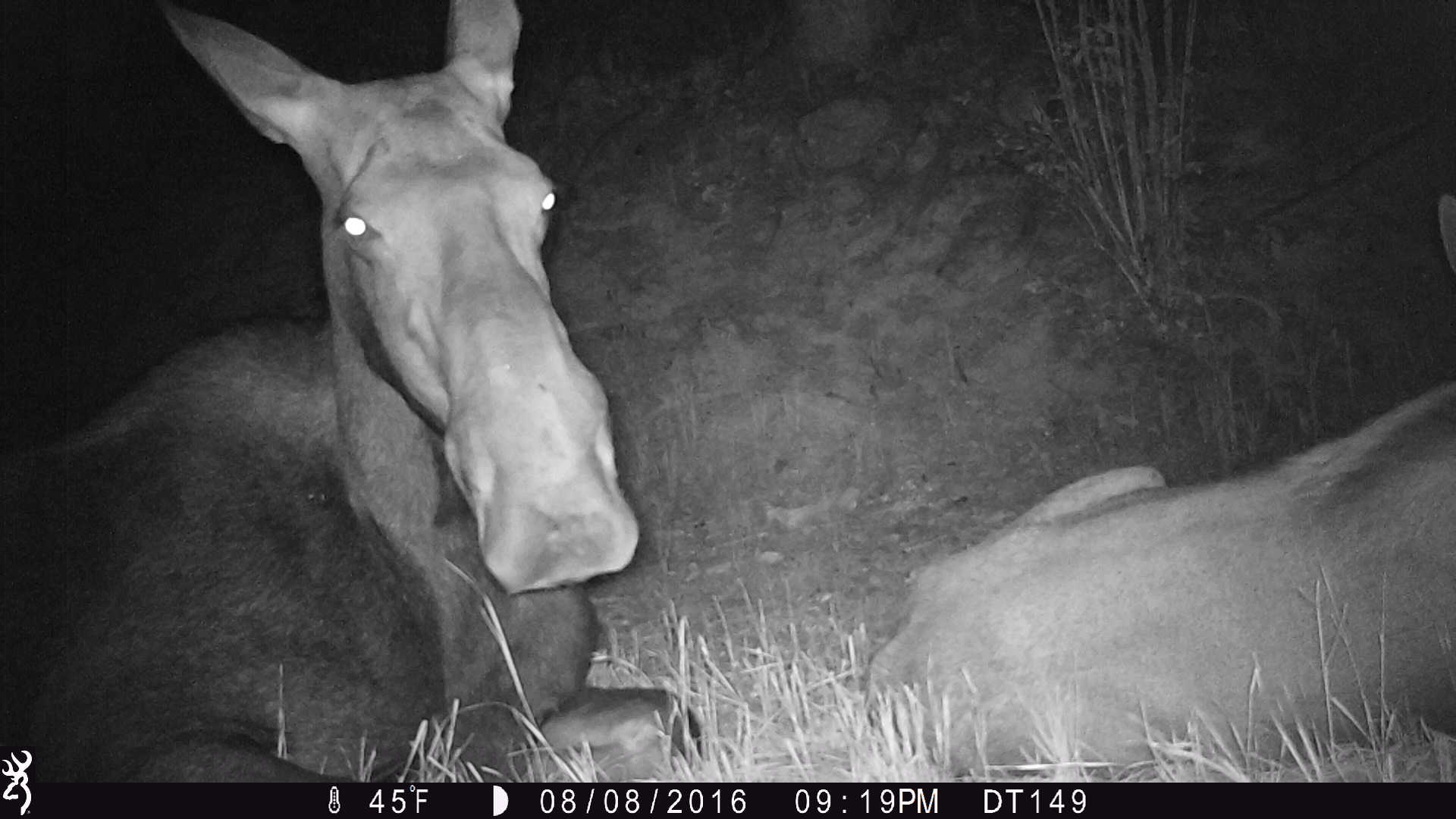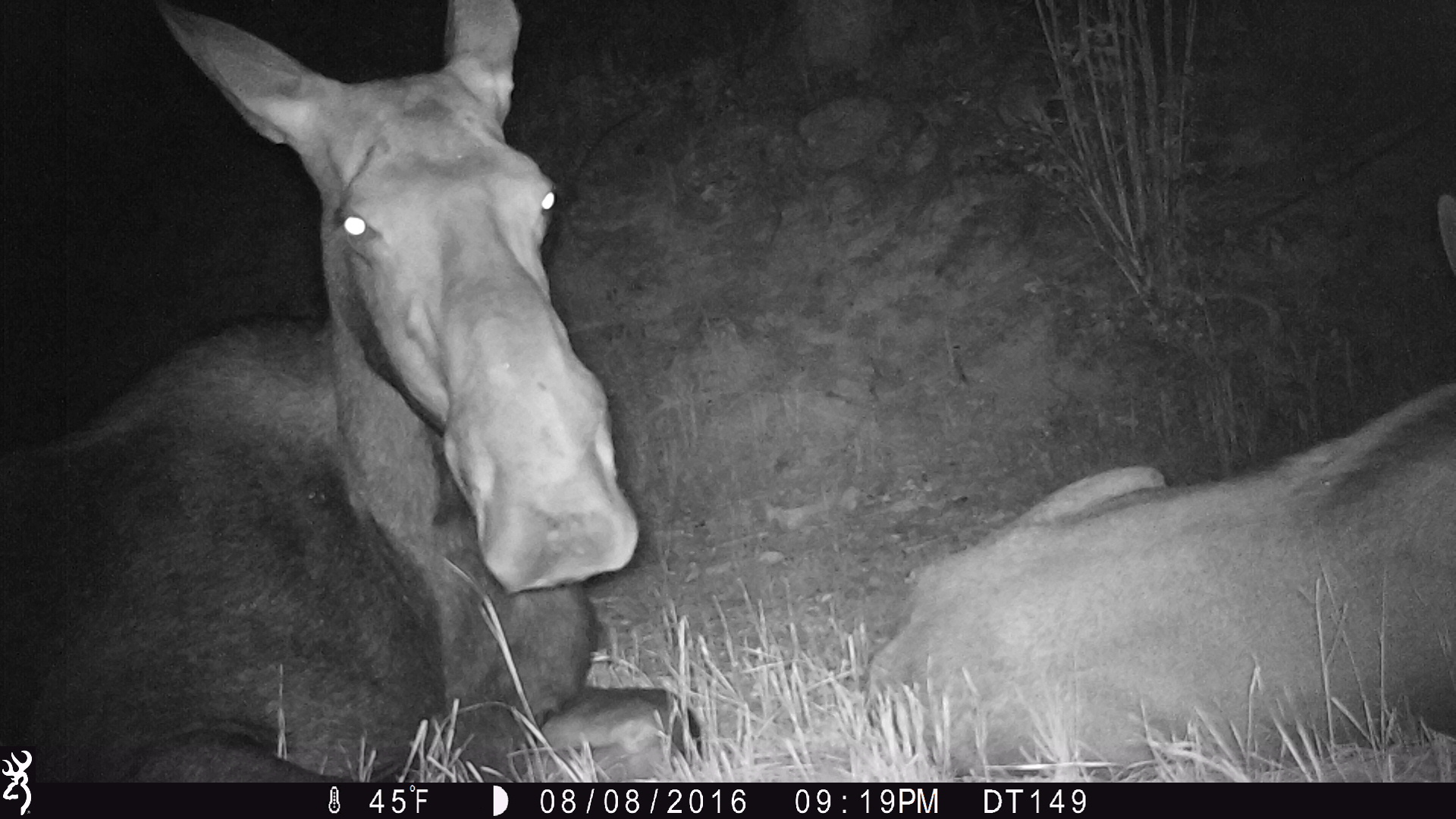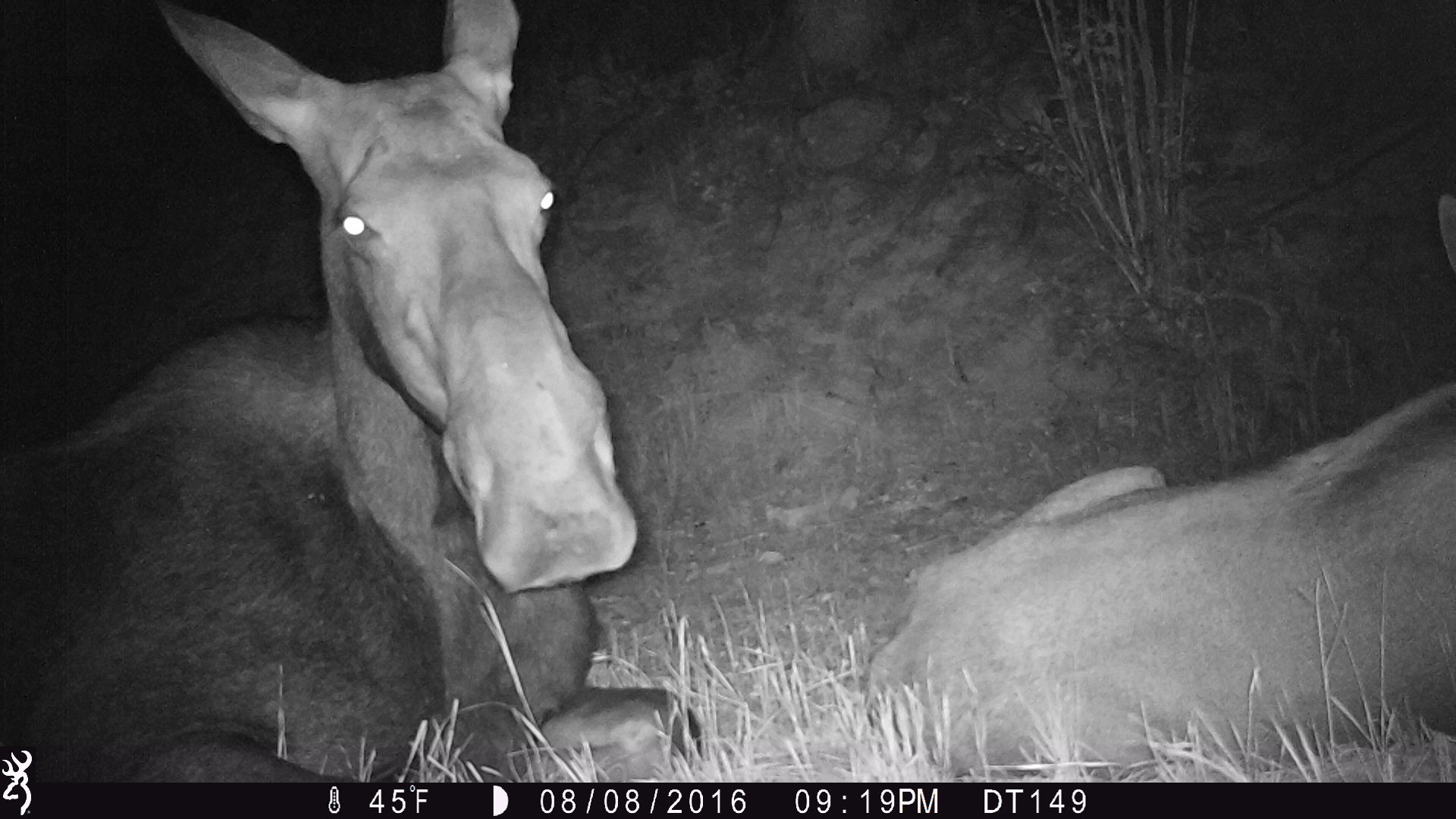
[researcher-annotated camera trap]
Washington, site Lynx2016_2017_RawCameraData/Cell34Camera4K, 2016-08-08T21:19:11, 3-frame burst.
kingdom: Animalia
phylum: Chordata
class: Mammalia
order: Artiodactyla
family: Cervidae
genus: Alces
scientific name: Alces alces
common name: moose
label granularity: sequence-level